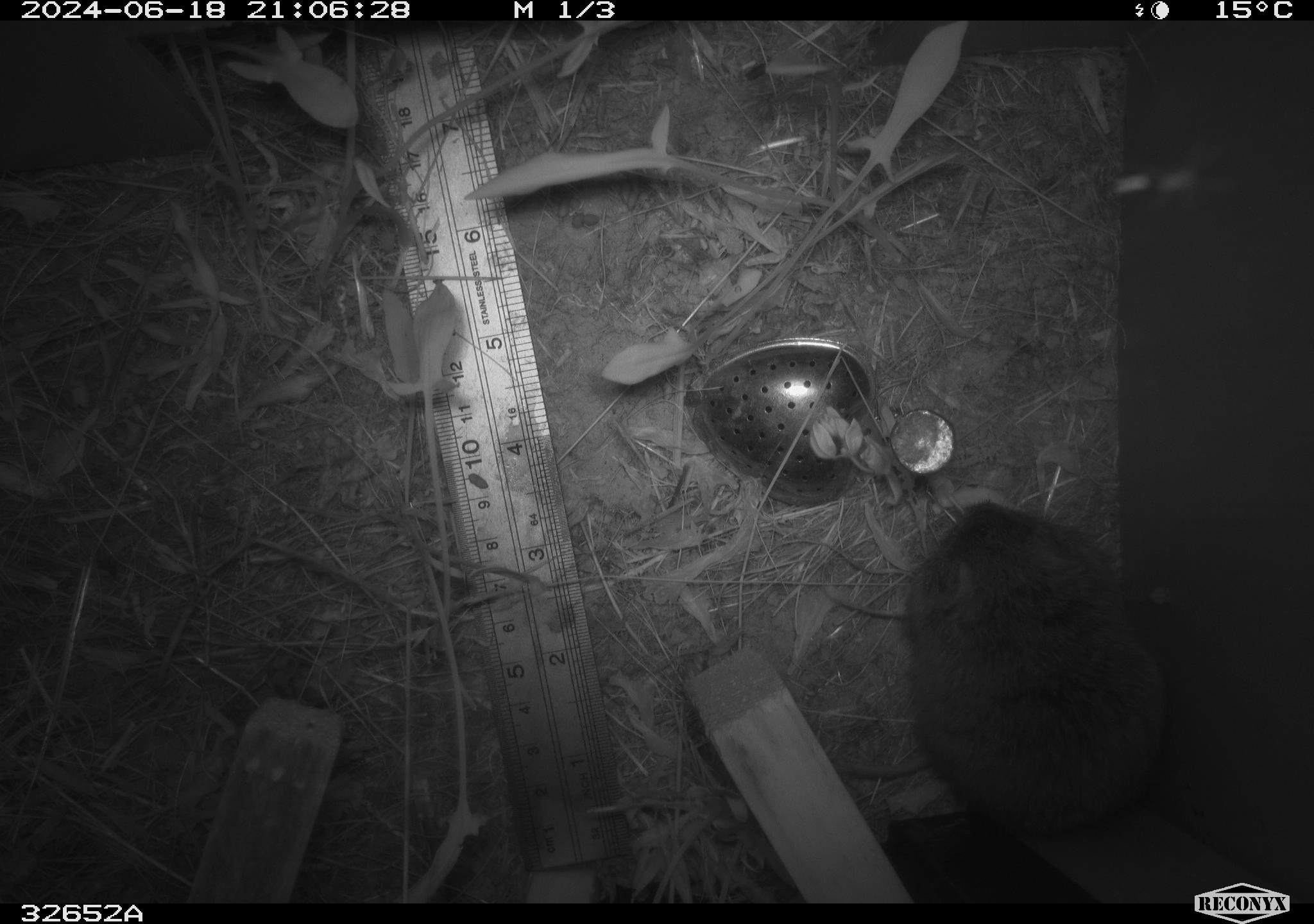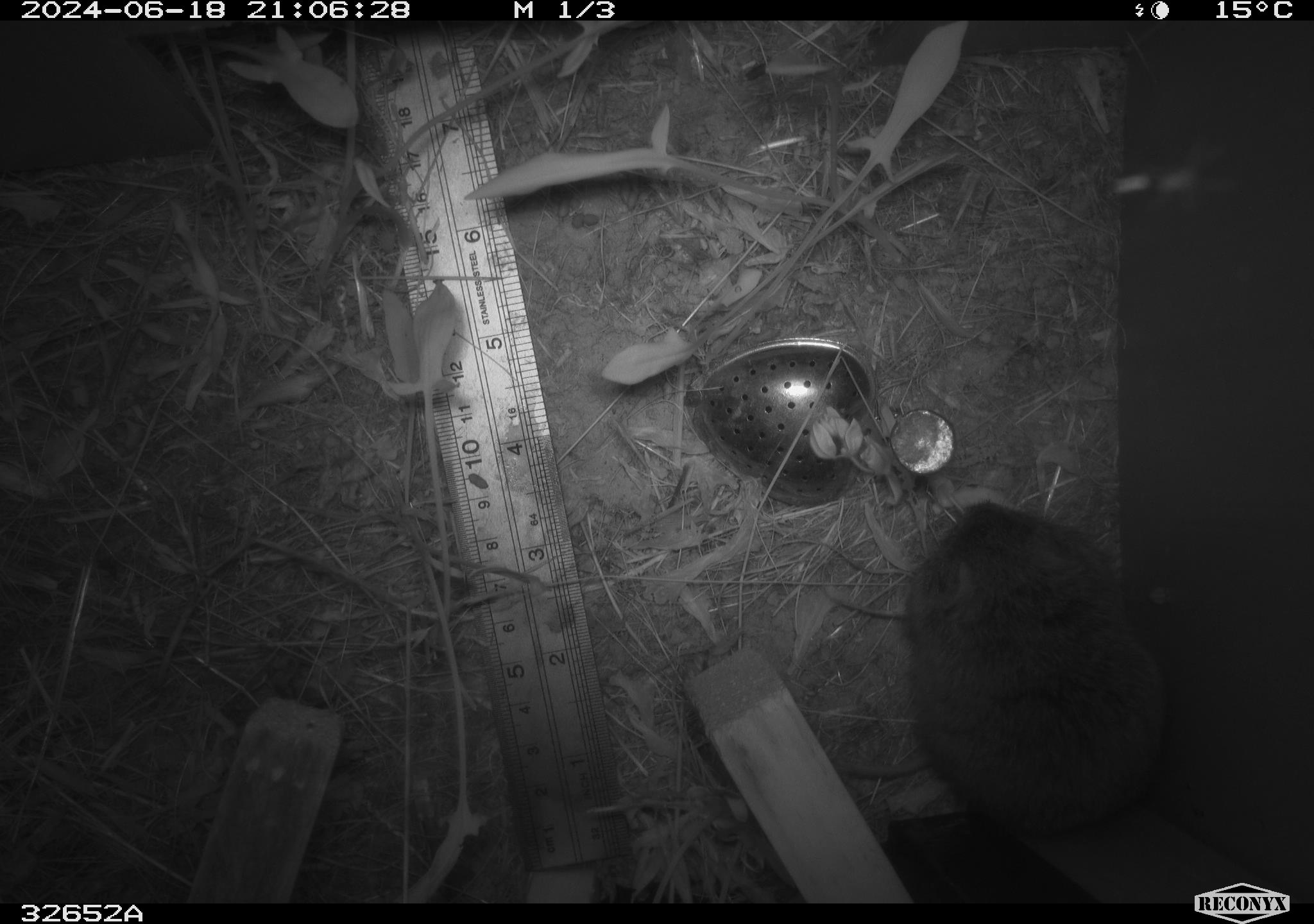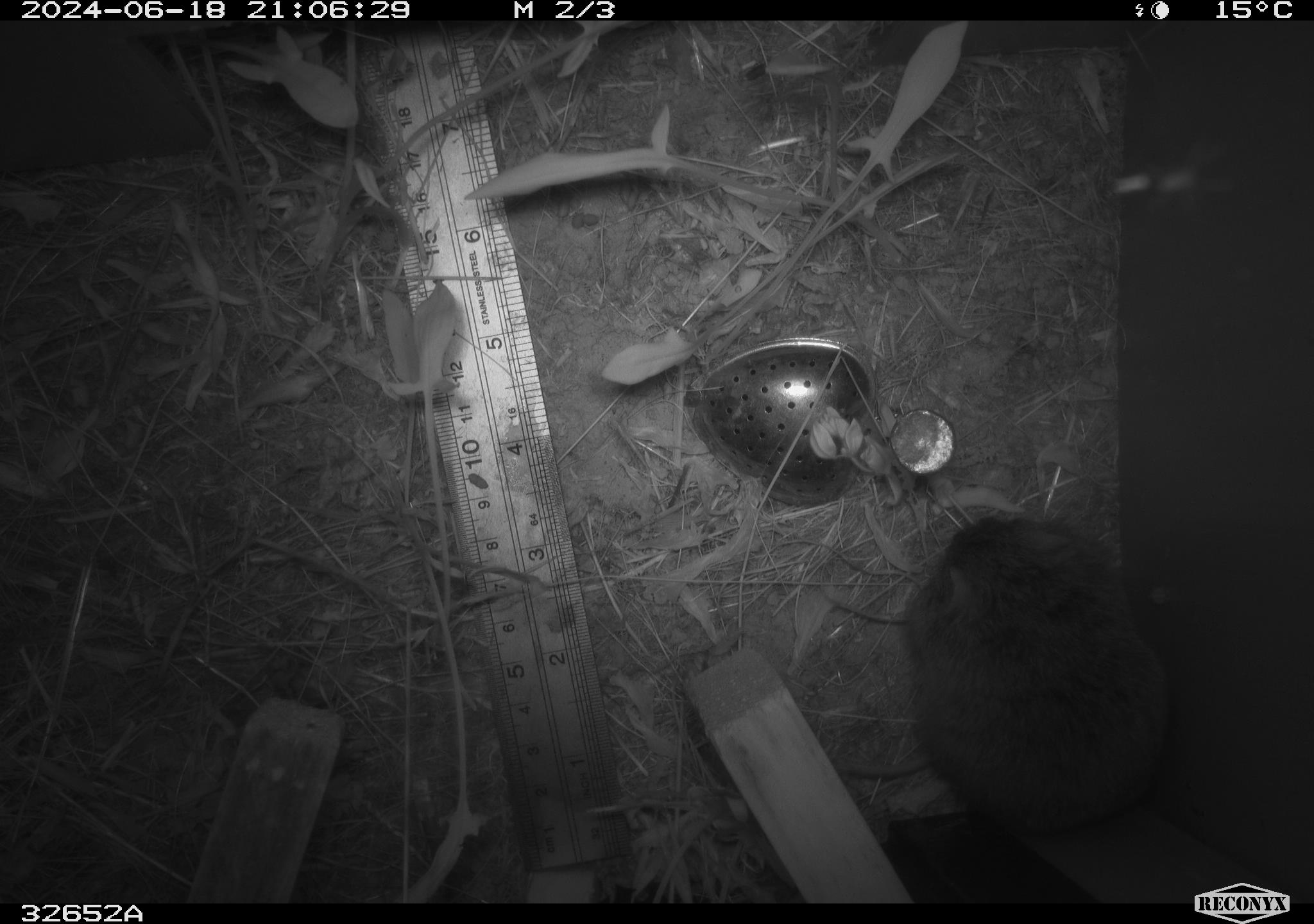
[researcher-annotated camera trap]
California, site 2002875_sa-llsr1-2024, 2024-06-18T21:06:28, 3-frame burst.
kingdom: Animalia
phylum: Chordata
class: Mammalia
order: Rodentia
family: Cricetidae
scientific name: Arvicolinae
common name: voles, lemmings, and muskrats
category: arvicolinae subfamily